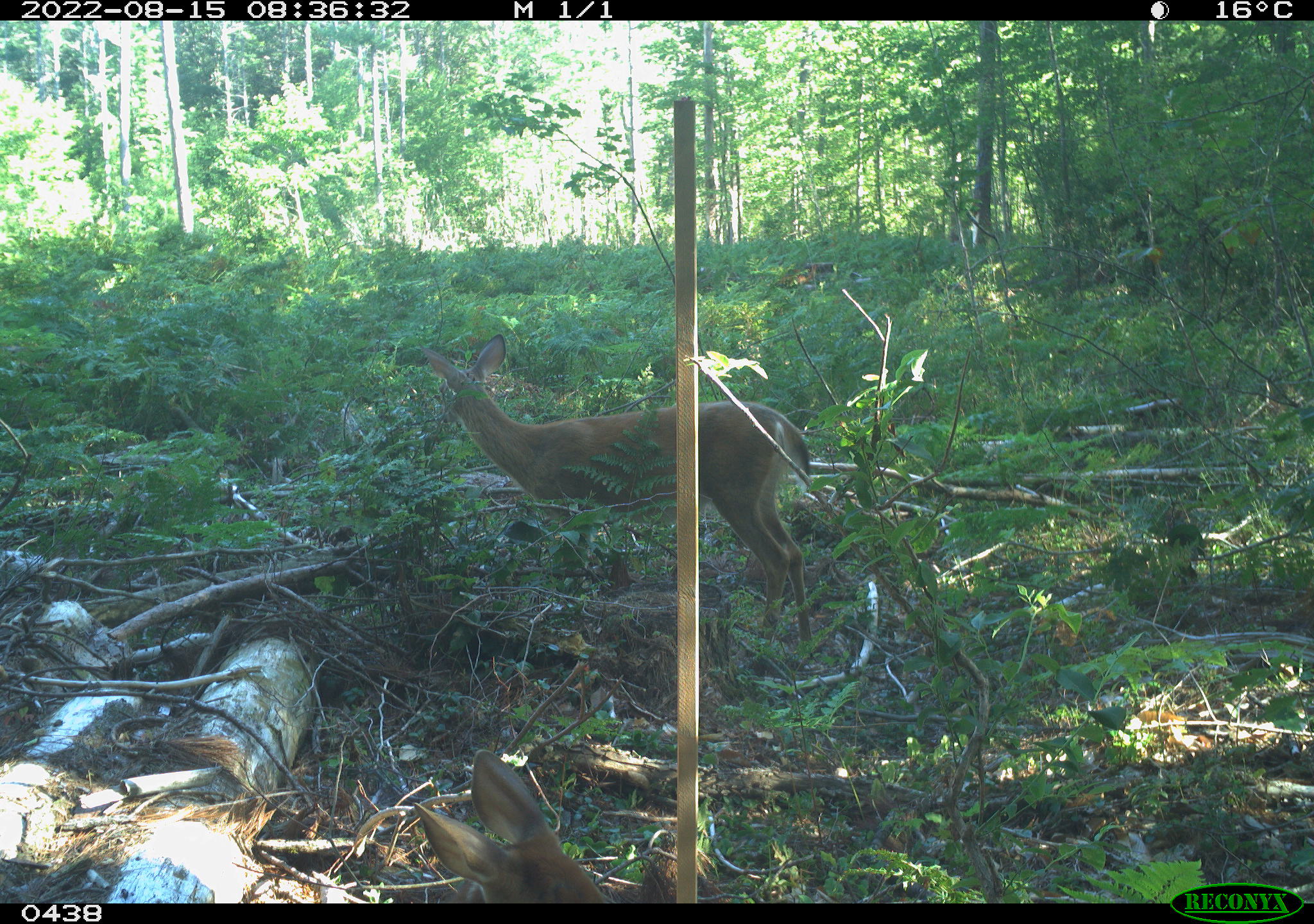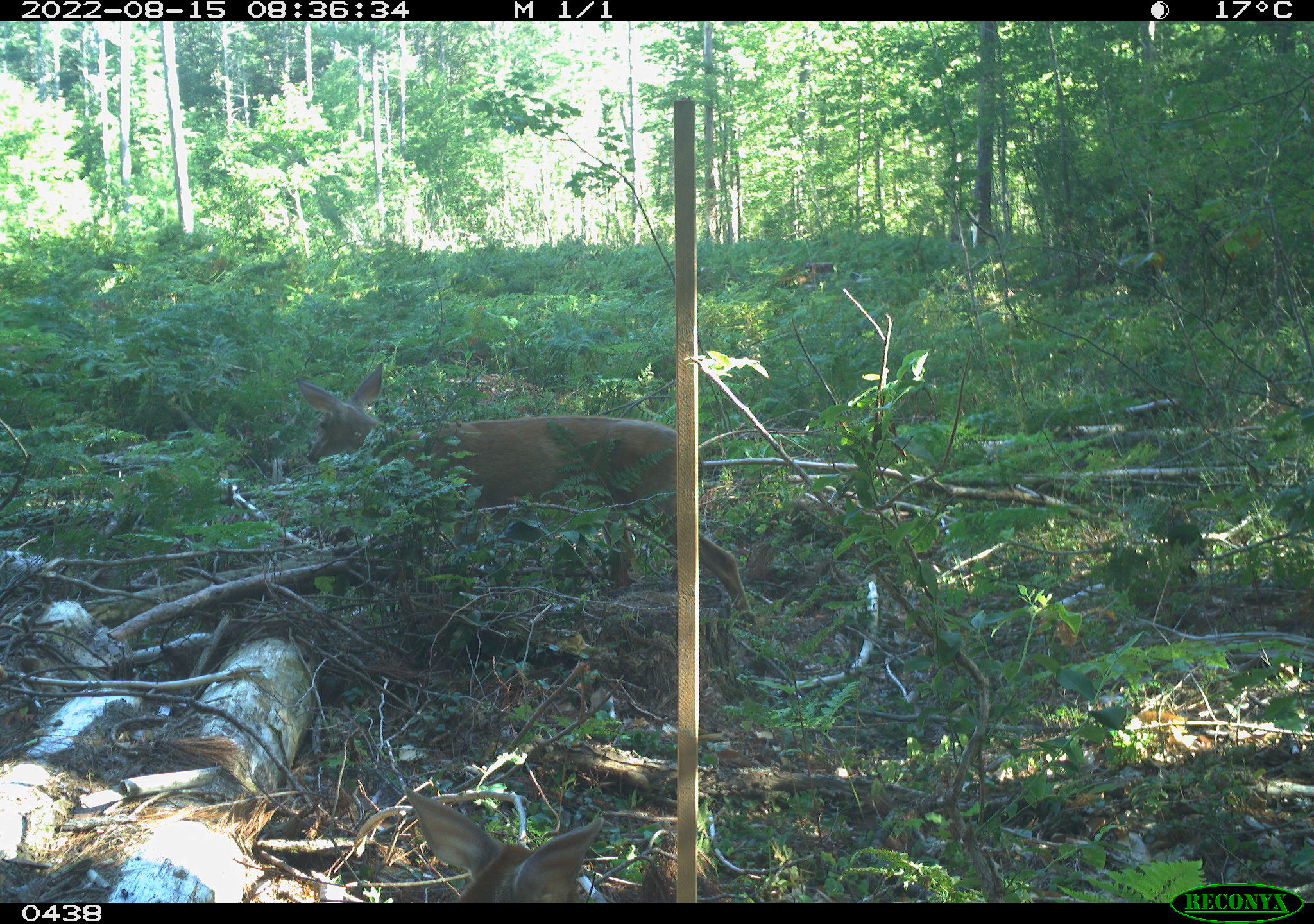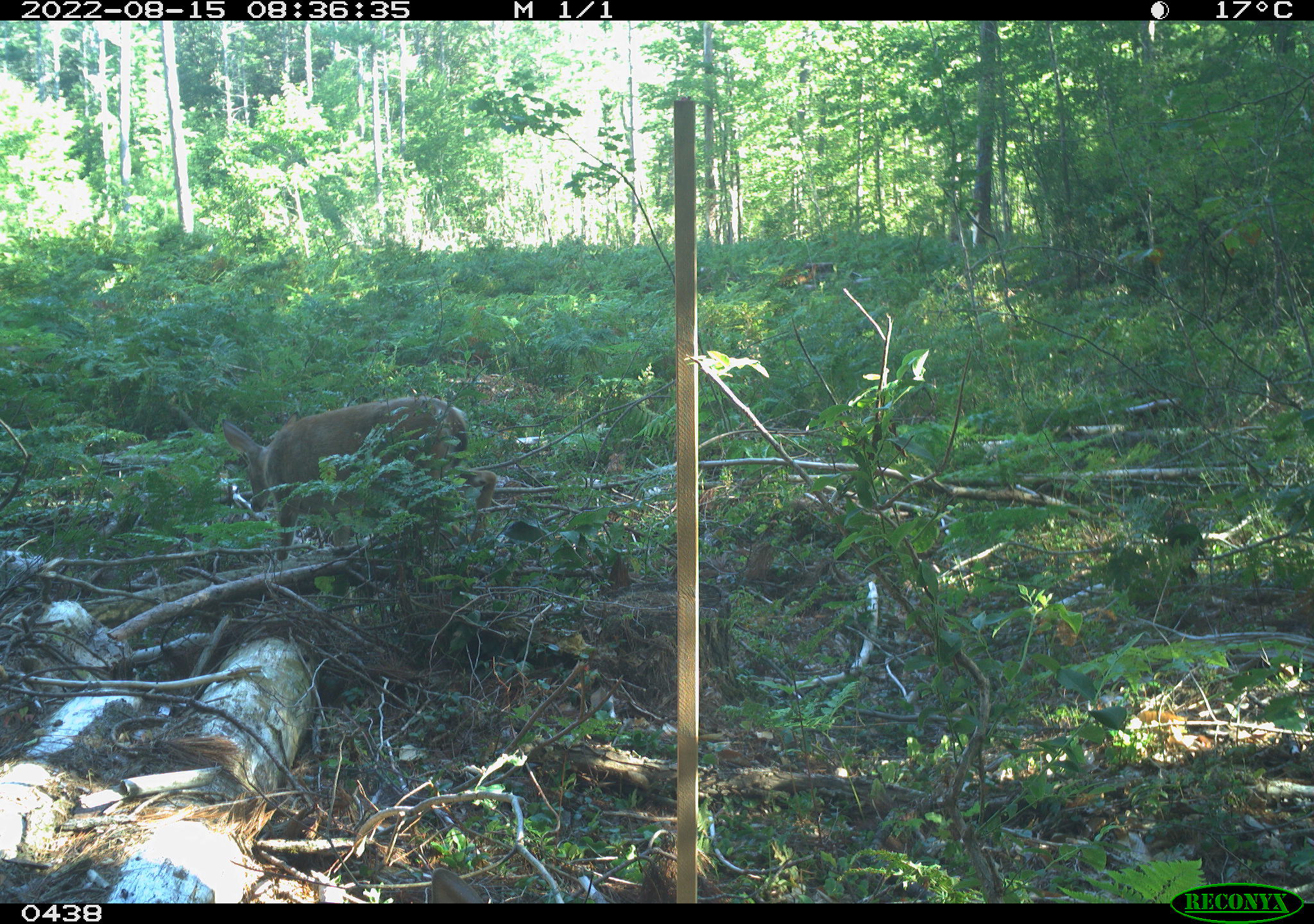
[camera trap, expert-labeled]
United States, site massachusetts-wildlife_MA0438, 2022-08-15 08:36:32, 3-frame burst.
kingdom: Animalia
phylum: Chordata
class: Mammalia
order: Artiodactyla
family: Cervidae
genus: Odocoileus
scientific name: Odocoileus virginianus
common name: white-tailed deer